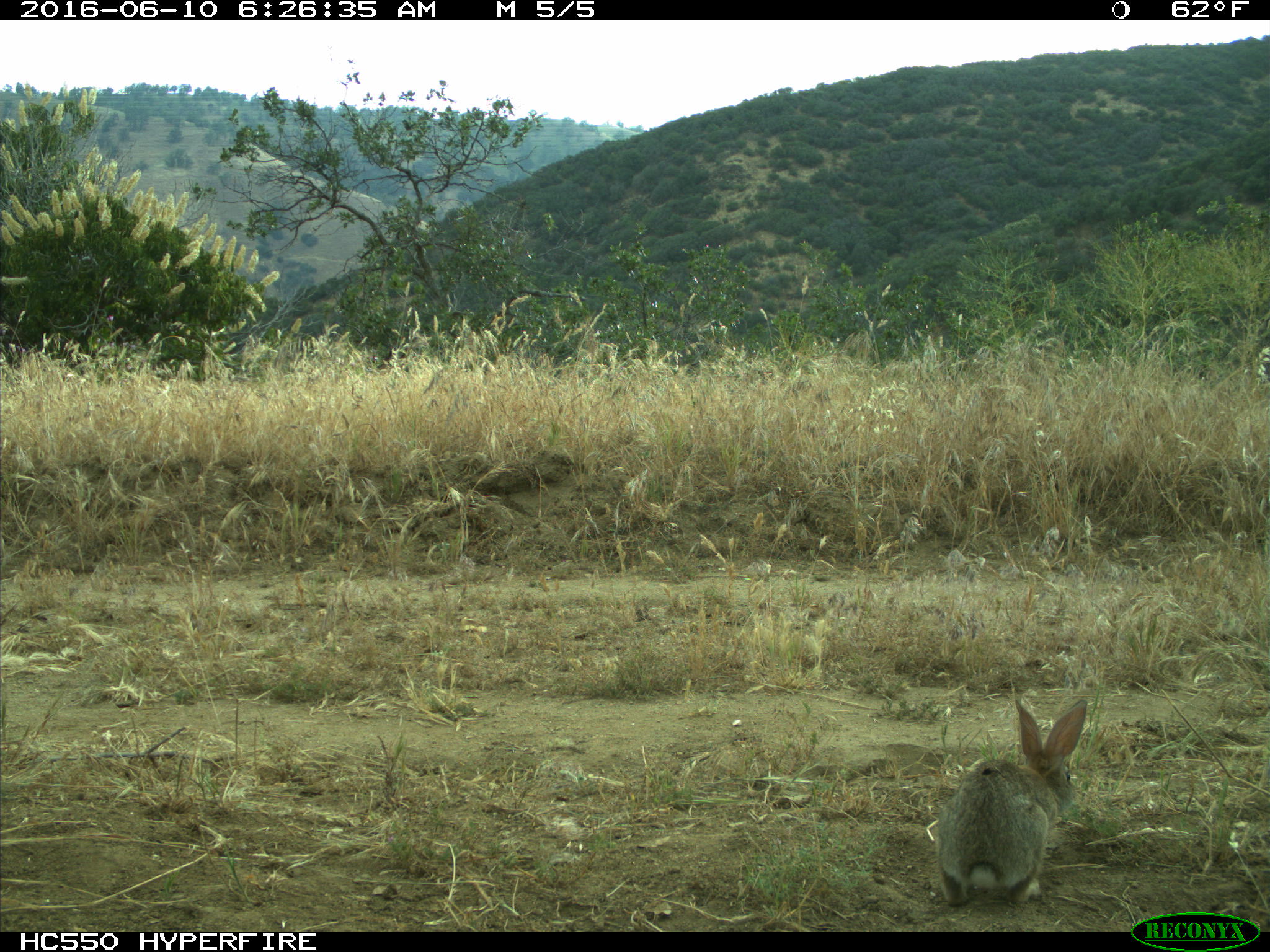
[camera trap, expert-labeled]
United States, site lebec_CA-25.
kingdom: Animalia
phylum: Chordata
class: Mammalia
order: Lagomorpha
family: Leporidae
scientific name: Leporidae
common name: rabbits and hares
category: unidentified rabbit